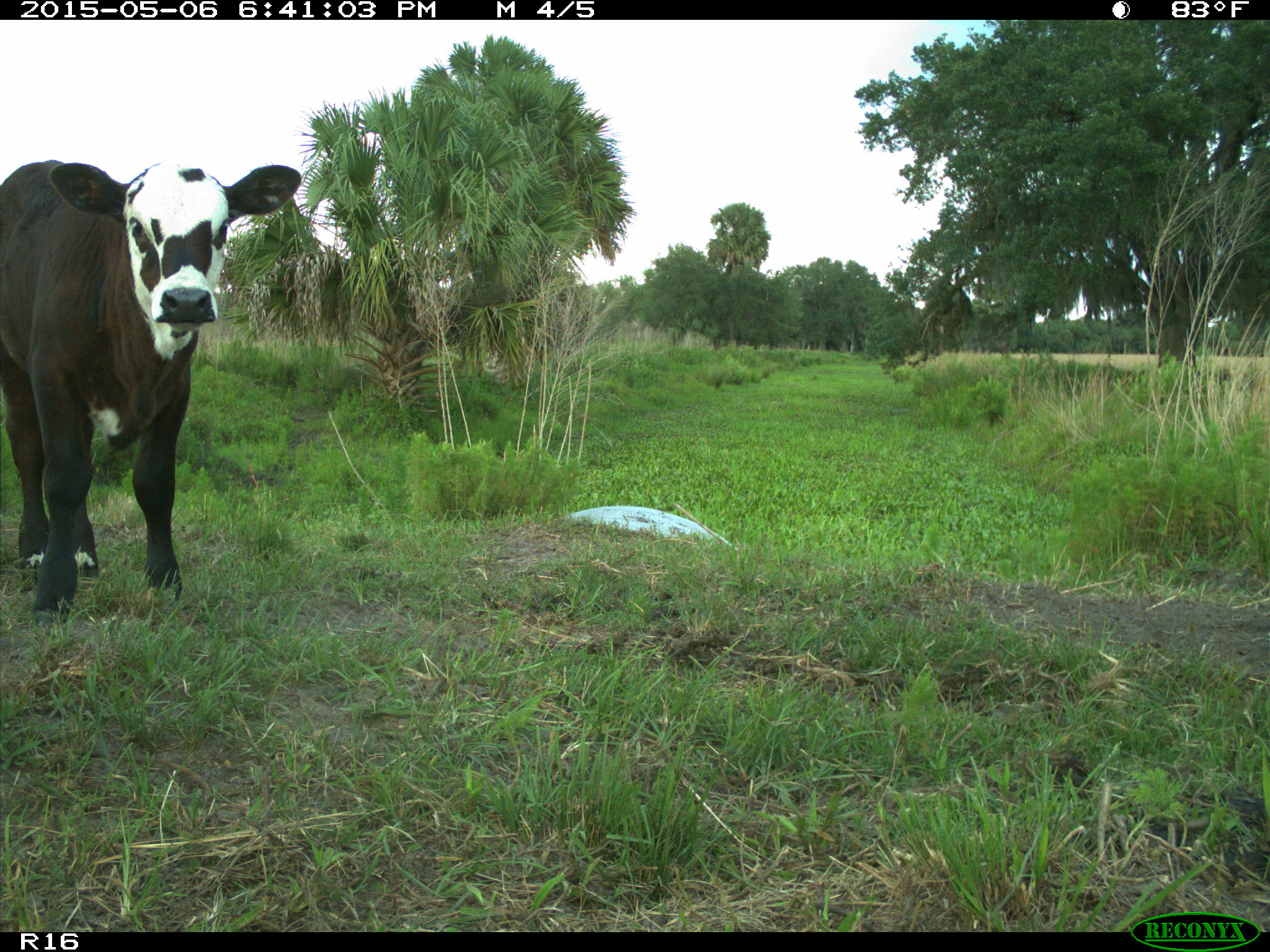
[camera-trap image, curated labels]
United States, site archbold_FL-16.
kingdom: Animalia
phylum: Chordata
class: Mammalia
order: Artiodactyla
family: Bovidae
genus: Bos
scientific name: Bos taurus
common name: domestic cow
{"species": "Bos taurus (domestic cow)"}